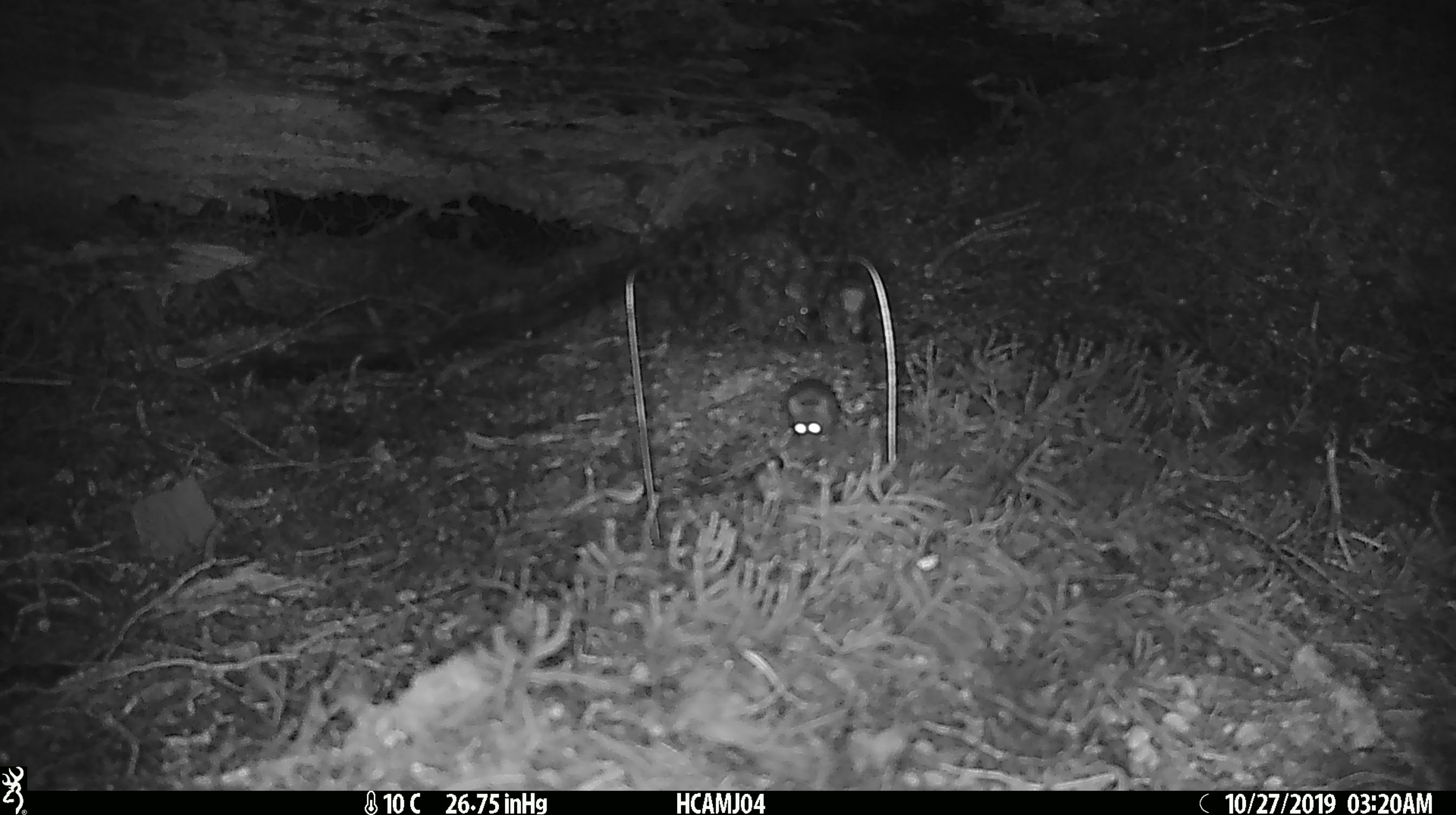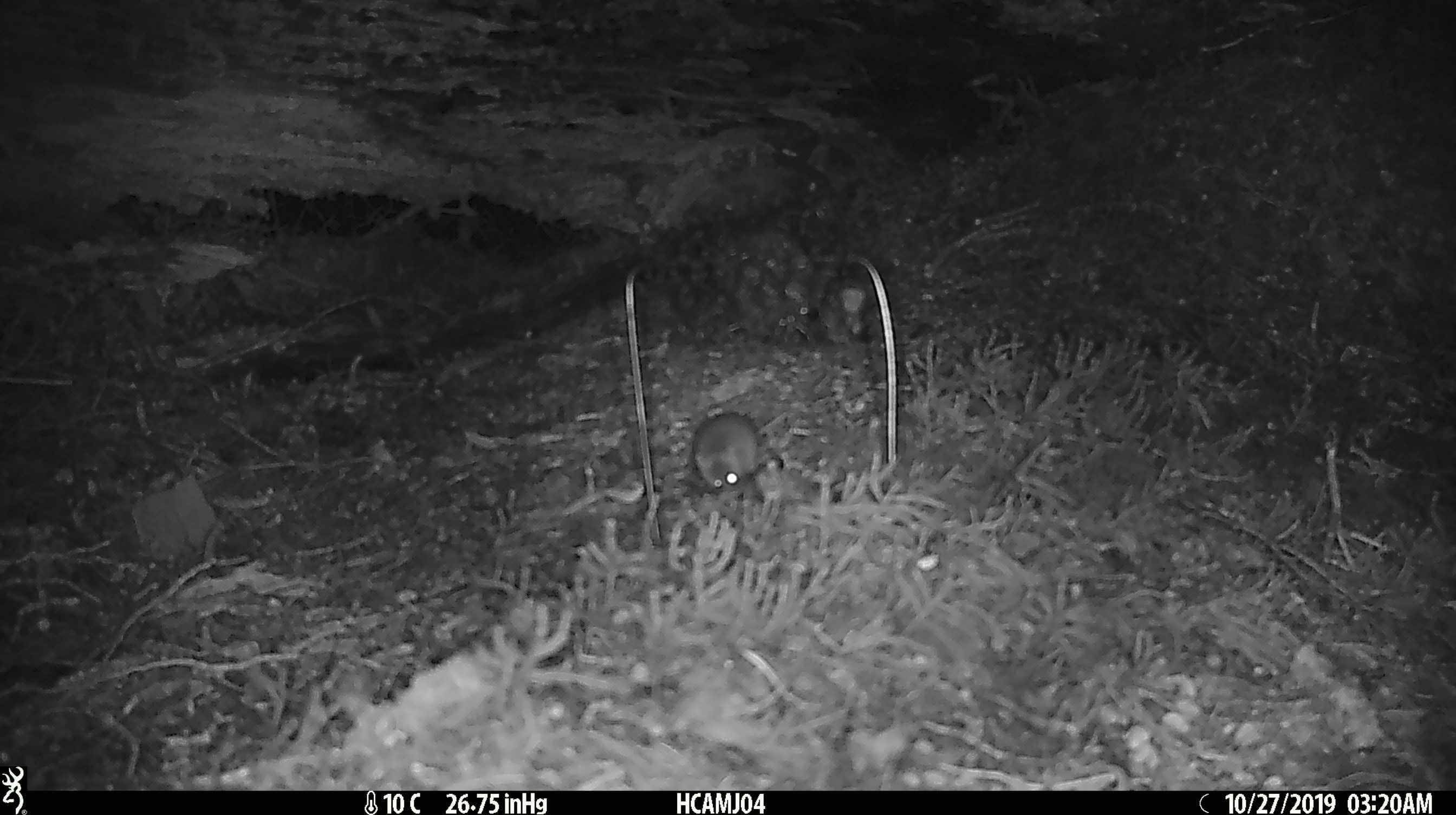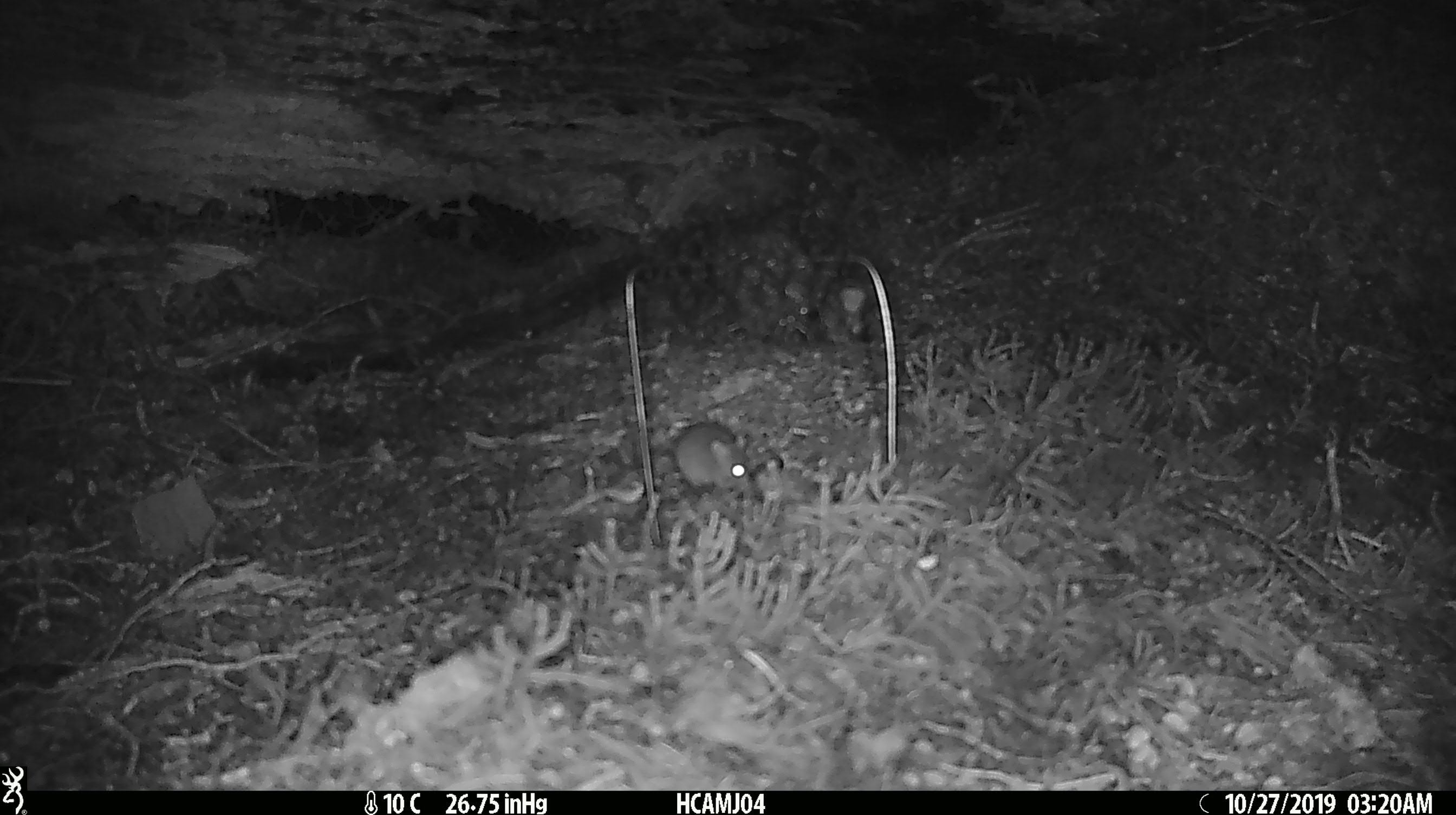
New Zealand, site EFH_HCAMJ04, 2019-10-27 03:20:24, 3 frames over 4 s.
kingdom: Animalia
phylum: Chordata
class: Mammalia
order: Rodentia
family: Muridae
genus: Mus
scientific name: Mus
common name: mouse